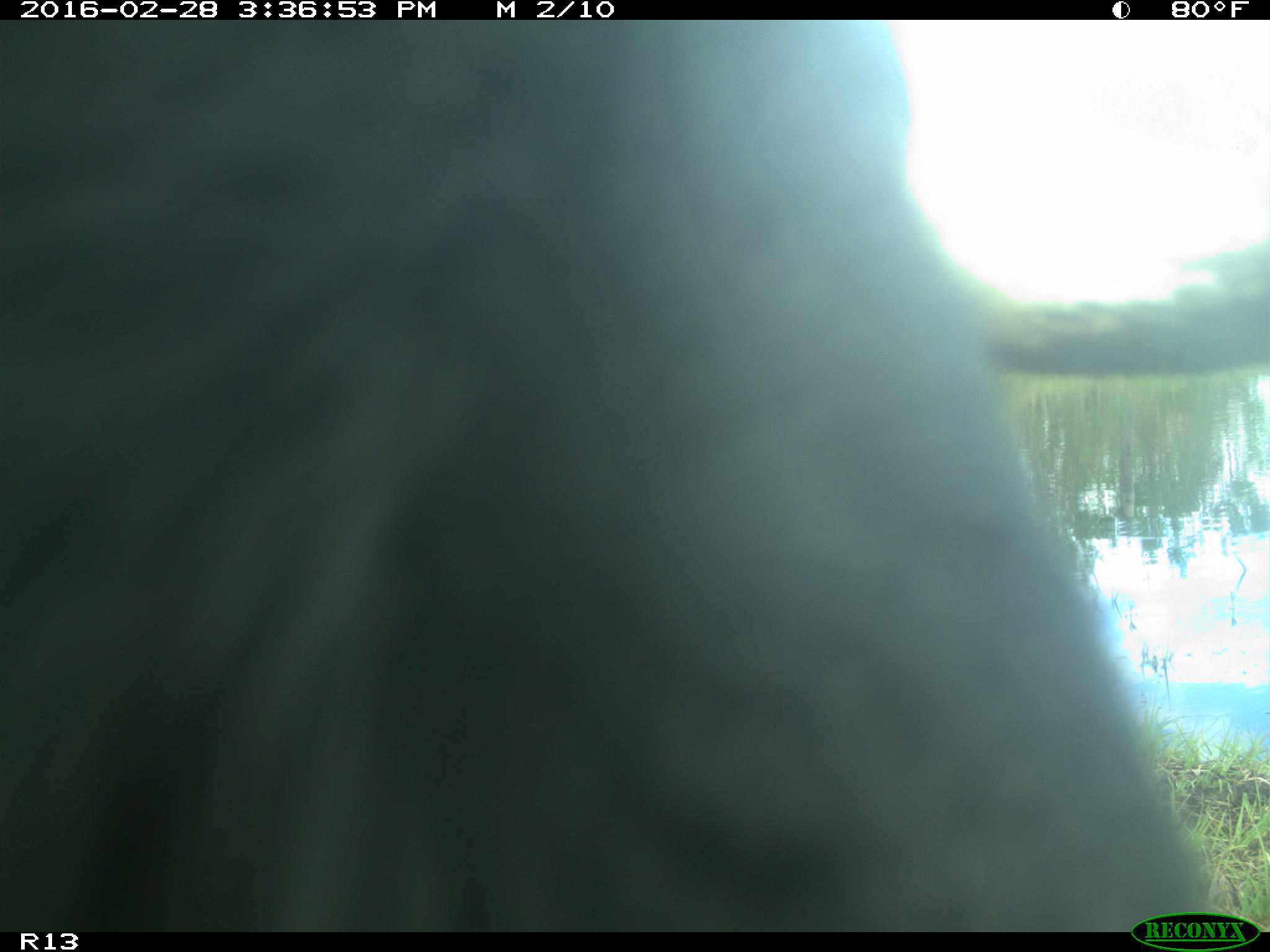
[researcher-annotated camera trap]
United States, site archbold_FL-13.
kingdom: Animalia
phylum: Chordata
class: Mammalia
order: Artiodactyla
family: Bovidae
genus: Bos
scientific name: Bos taurus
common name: domestic cow